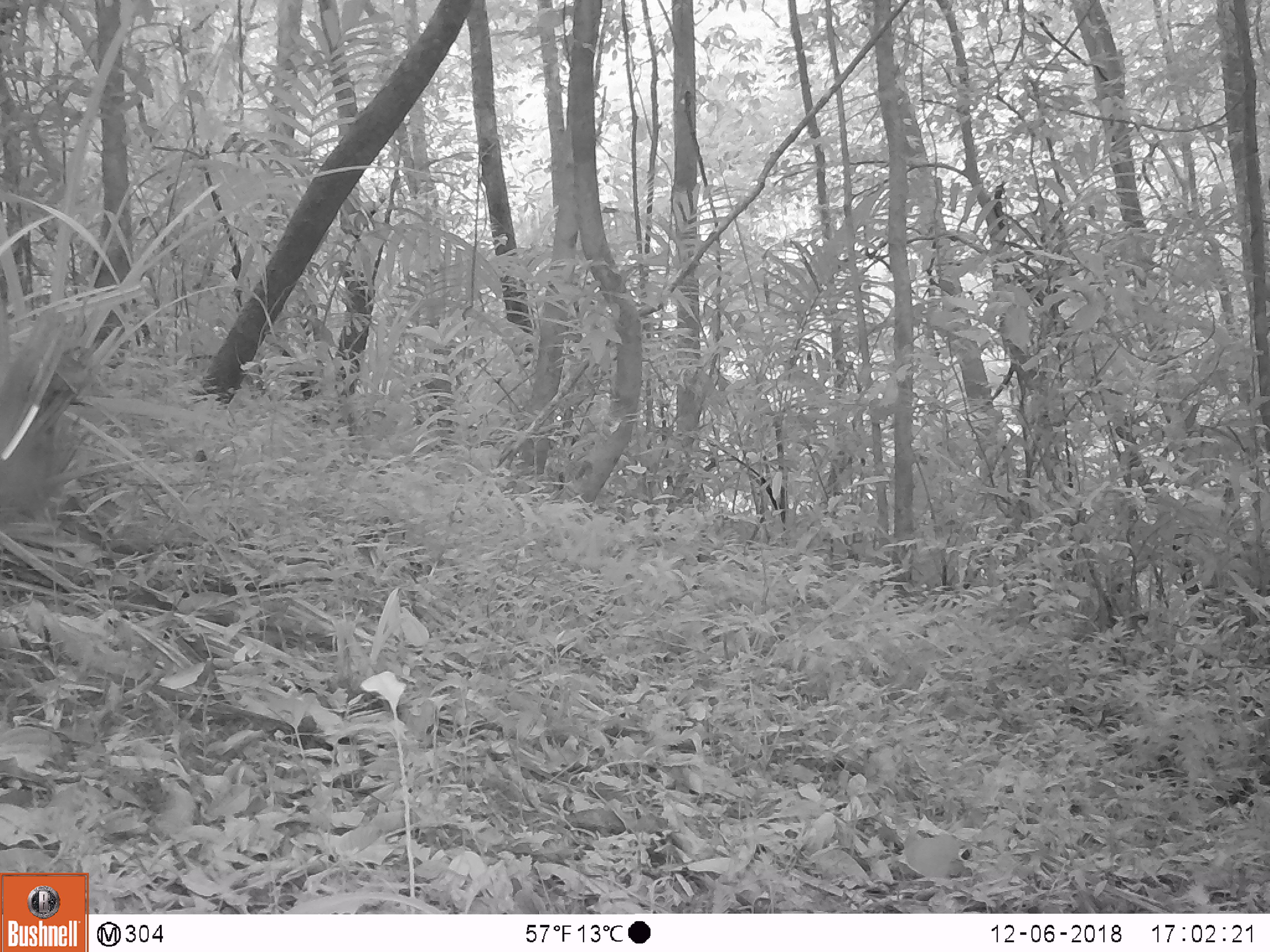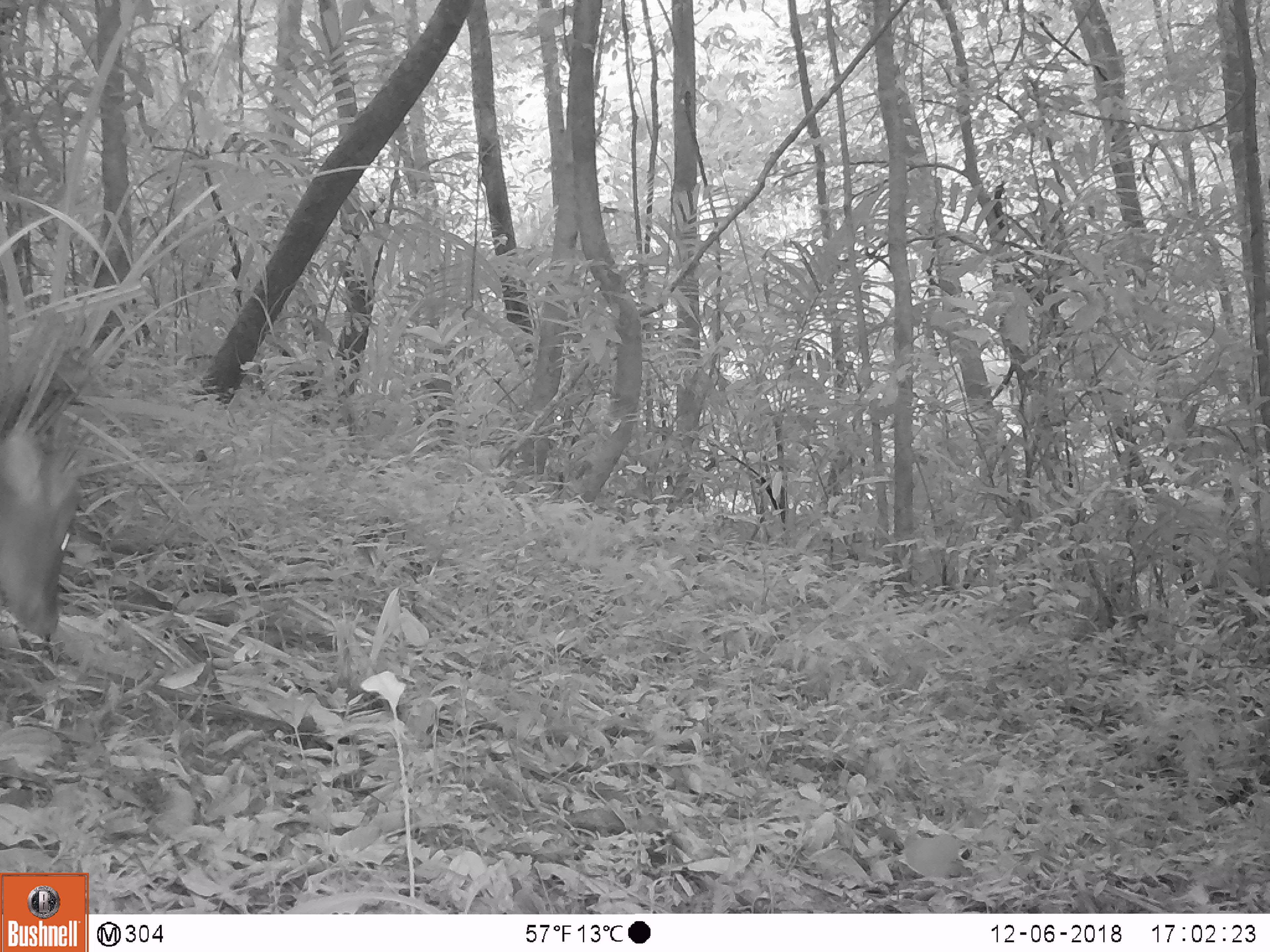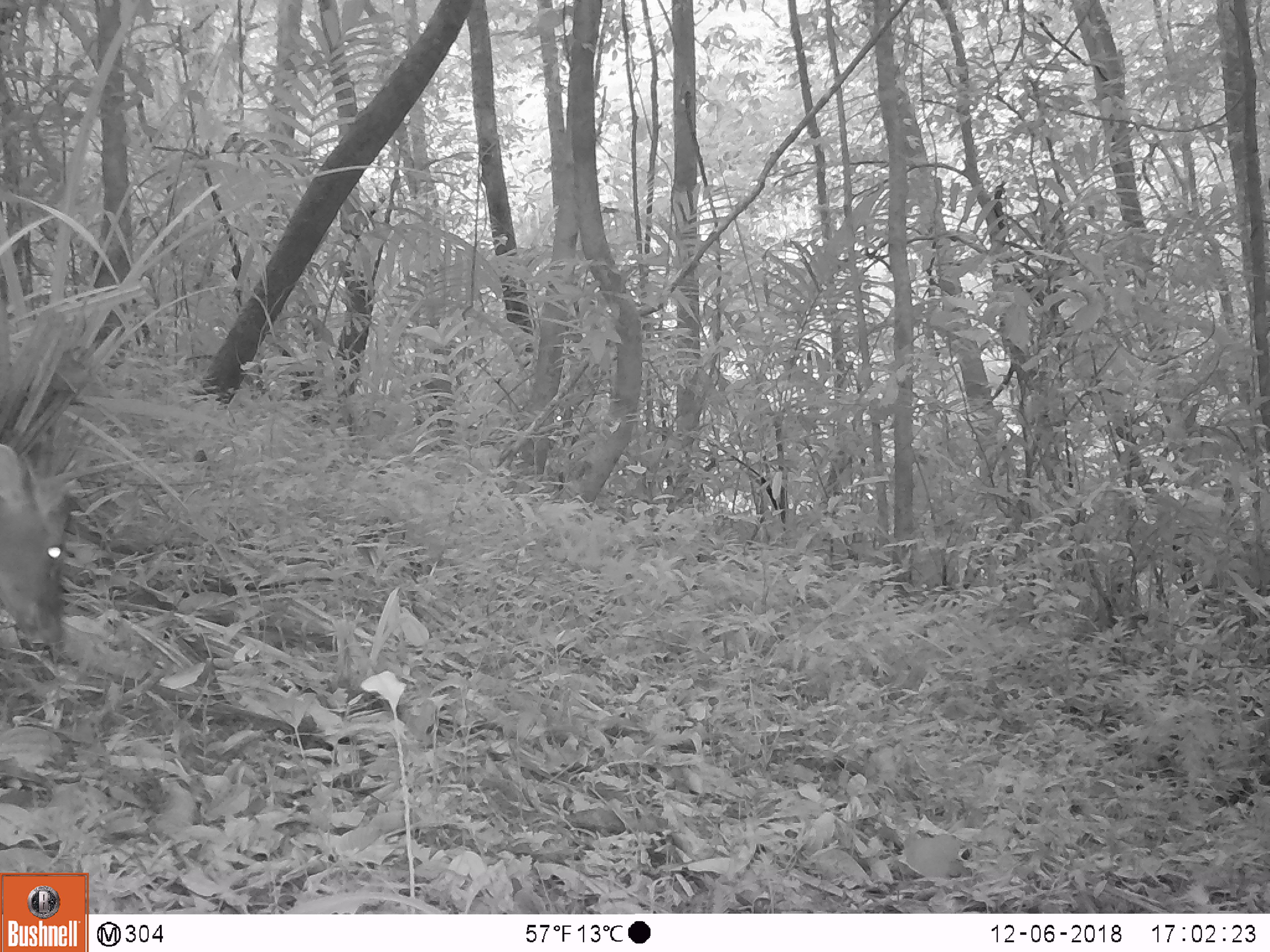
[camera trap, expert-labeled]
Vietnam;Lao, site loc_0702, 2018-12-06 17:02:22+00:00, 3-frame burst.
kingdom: Animalia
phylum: Chordata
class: Mammalia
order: Artiodactyla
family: Cervidae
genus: Muntiacus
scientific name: Muntiacus rooseveltorum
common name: roosevelt's muntjac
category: roosevelts muntjac group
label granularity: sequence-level